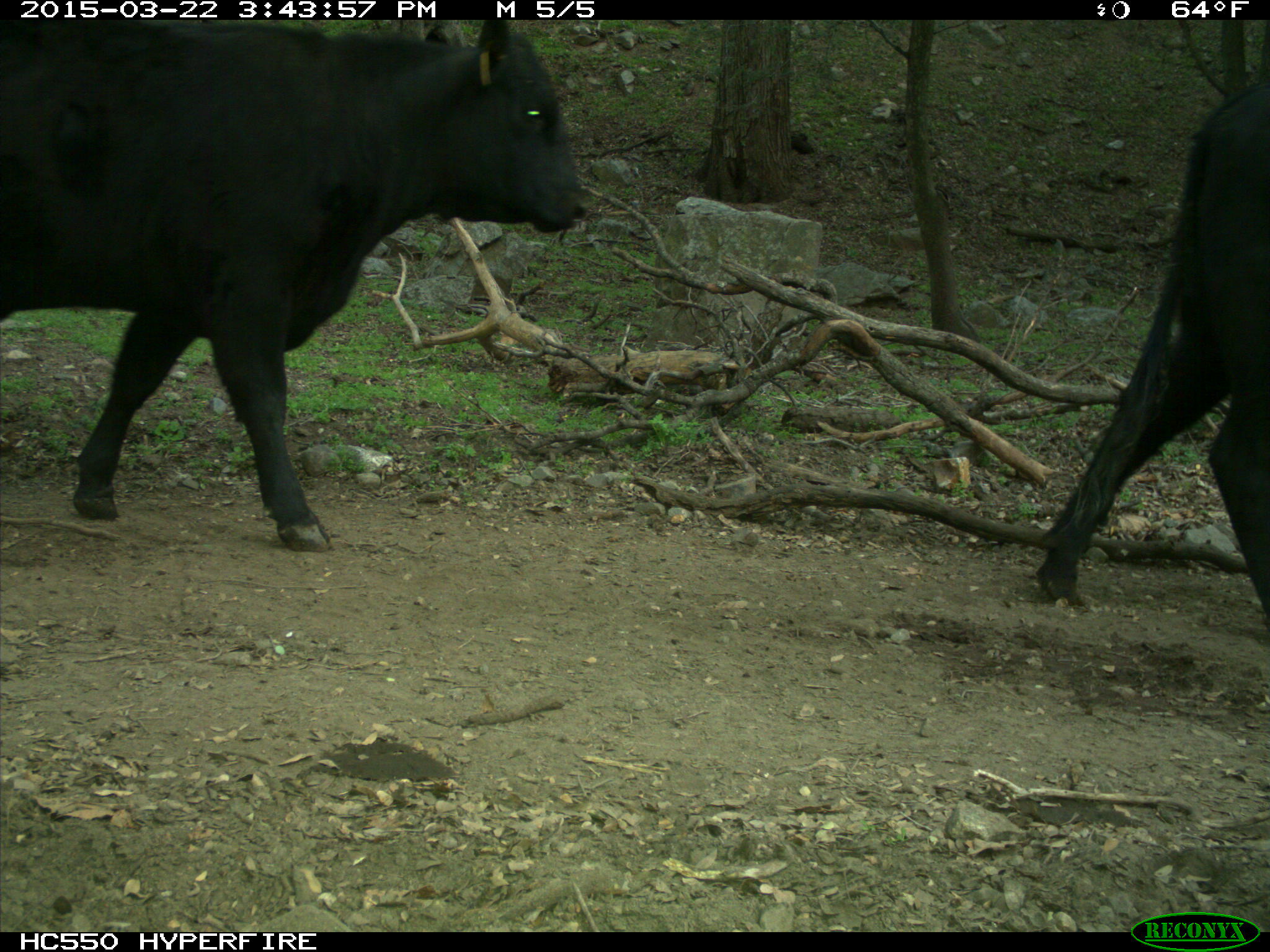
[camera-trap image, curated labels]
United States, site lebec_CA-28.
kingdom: Animalia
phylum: Chordata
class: Mammalia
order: Artiodactyla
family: Bovidae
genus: Bos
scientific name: Bos taurus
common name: domestic cow